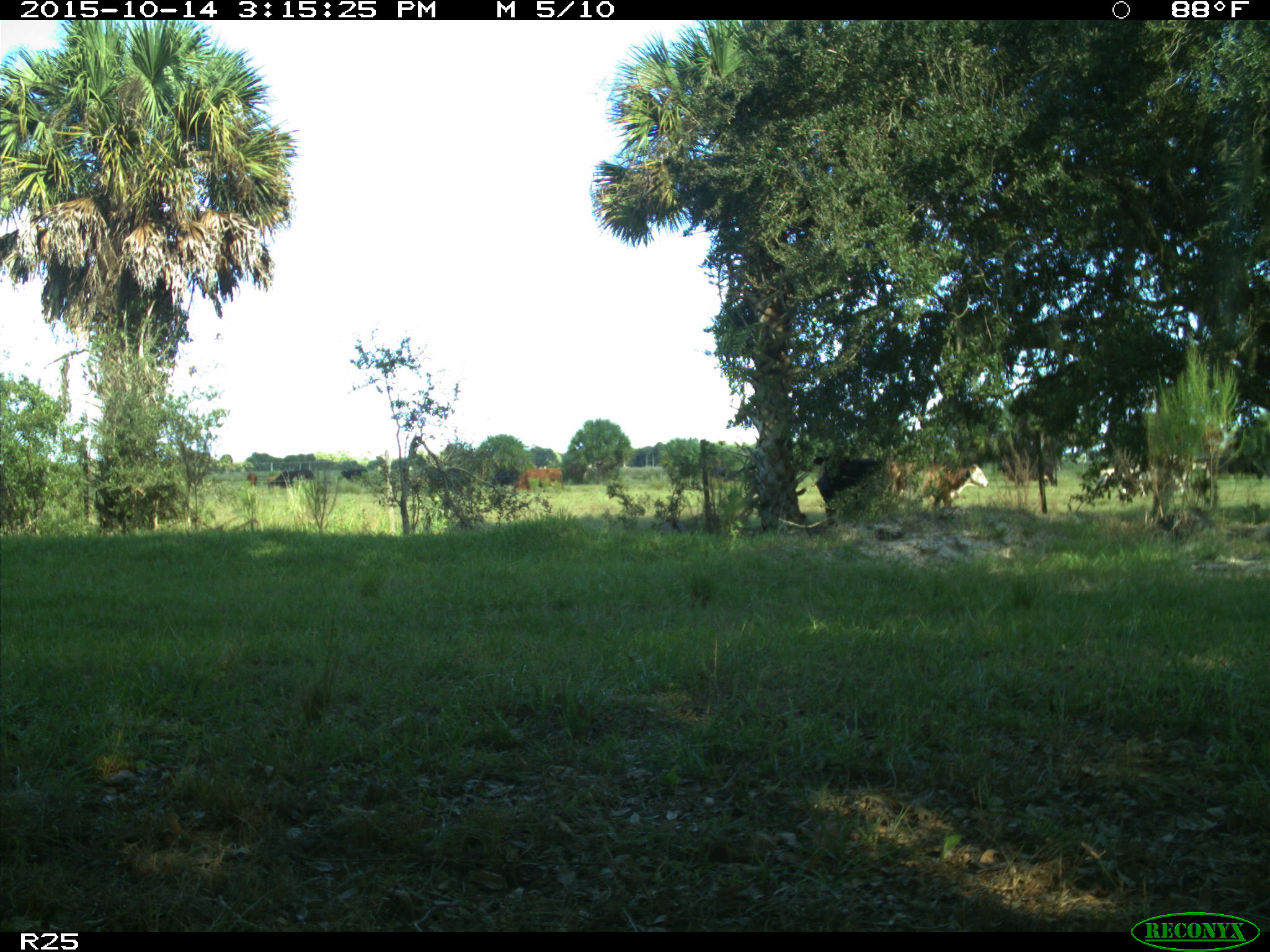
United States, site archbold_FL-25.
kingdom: Animalia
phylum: Chordata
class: Mammalia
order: Artiodactyla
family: Bovidae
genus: Bos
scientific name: Bos taurus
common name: domestic cow